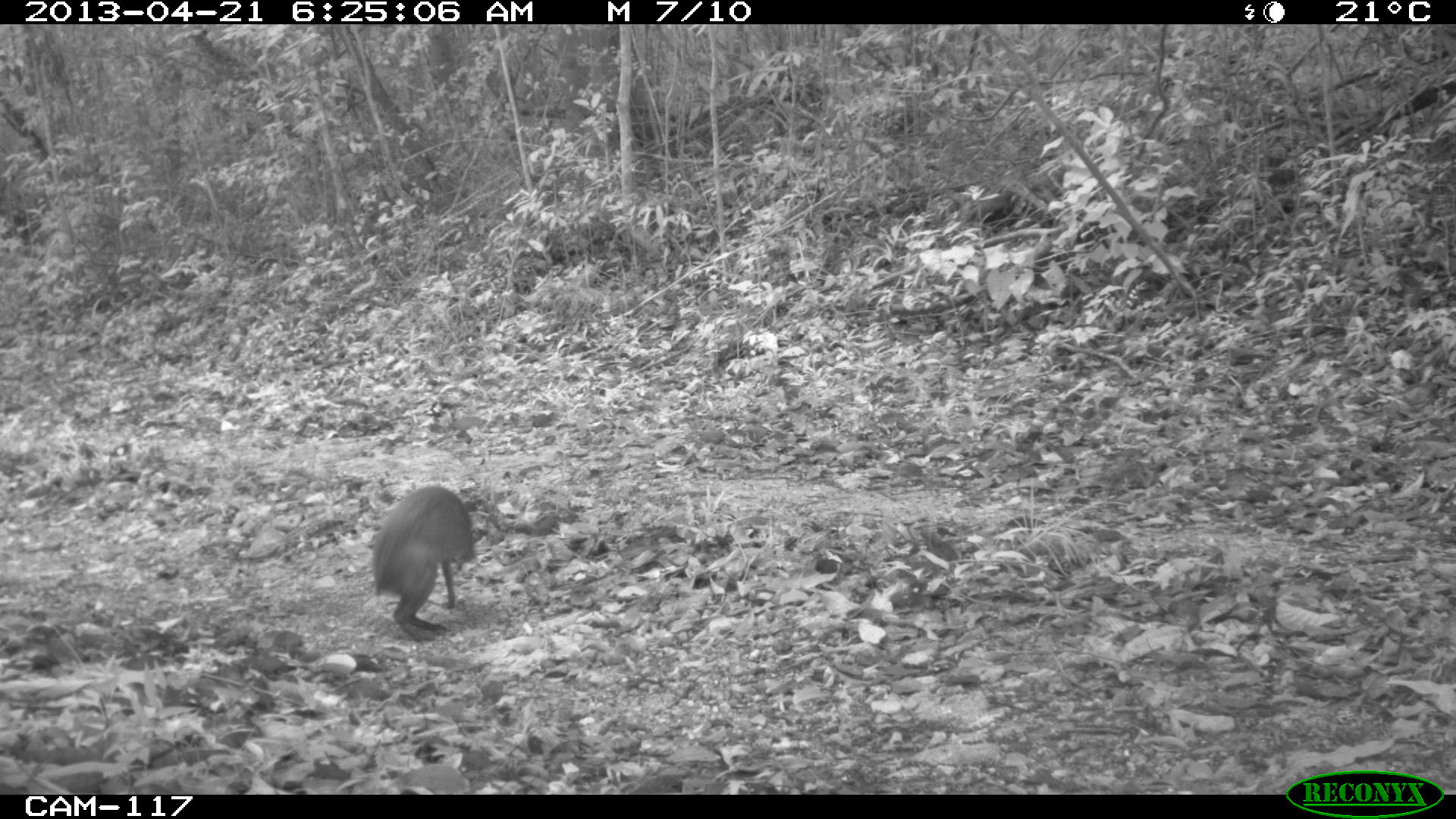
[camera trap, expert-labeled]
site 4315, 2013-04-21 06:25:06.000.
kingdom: Animalia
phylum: Chordata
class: Mammalia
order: Rodentia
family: Dasyproctidae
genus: Dasyprocta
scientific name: Dasyprocta punctata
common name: central american agouti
Dasyprocta punctata (central american agouti), count 1.